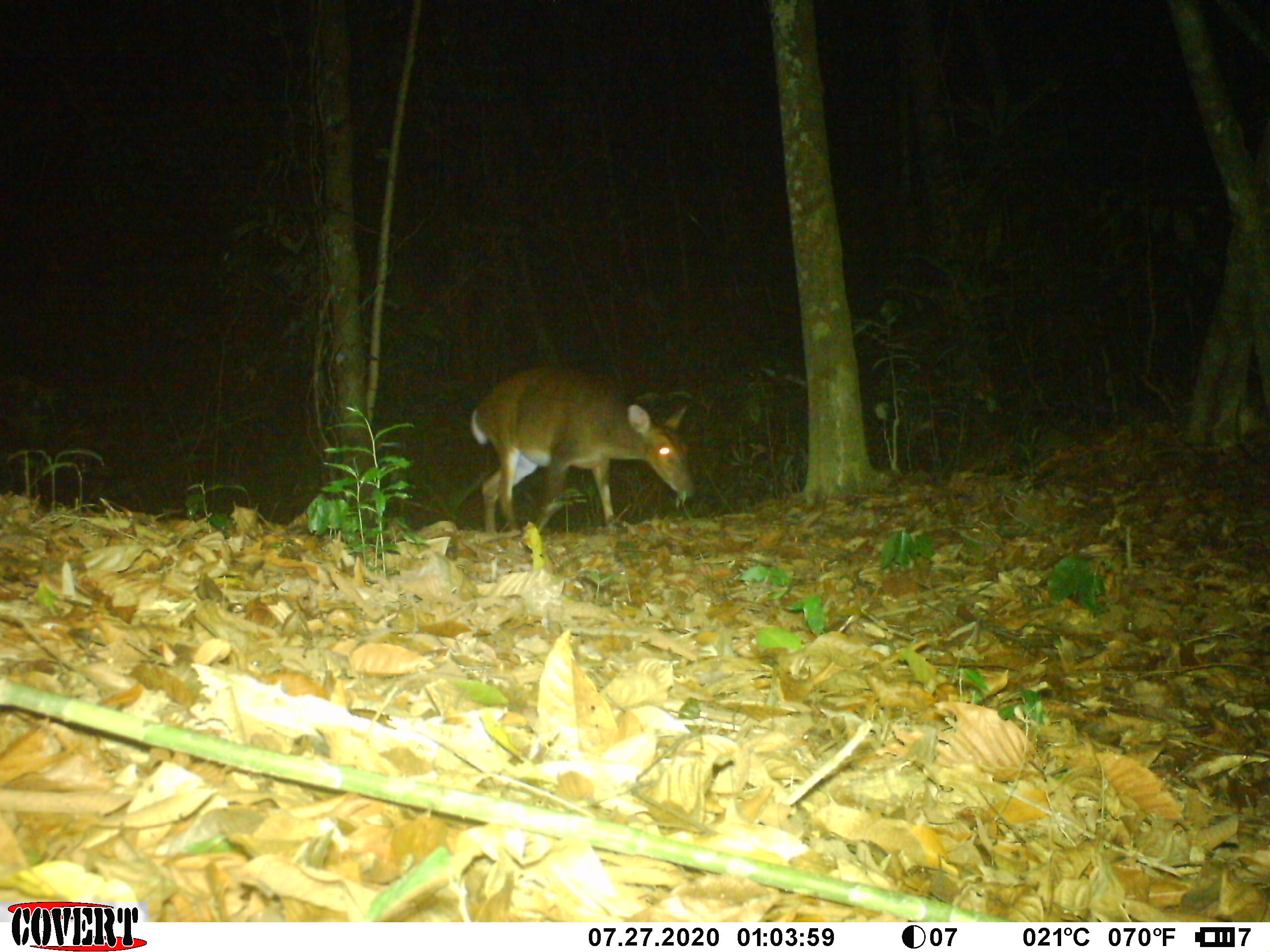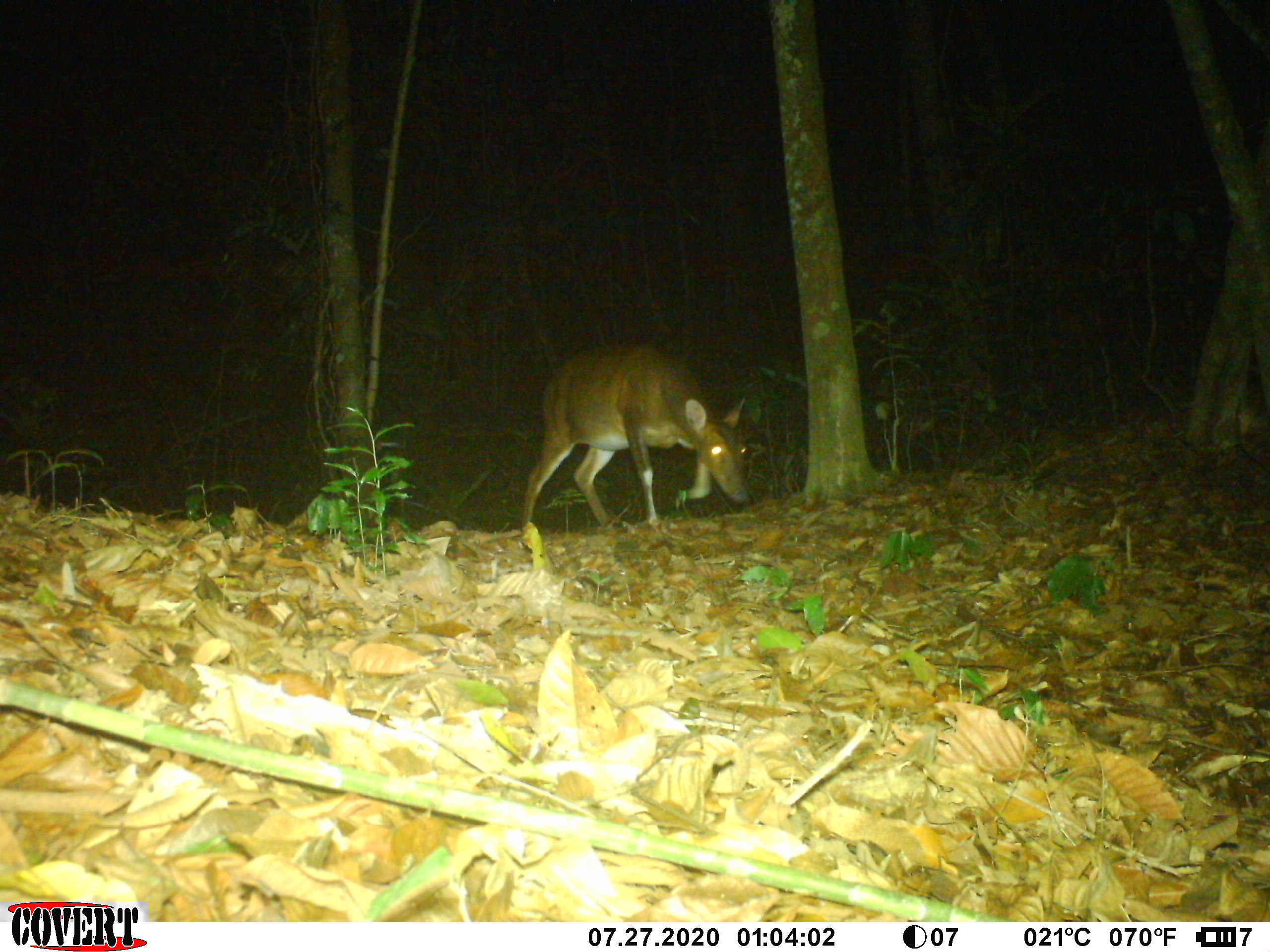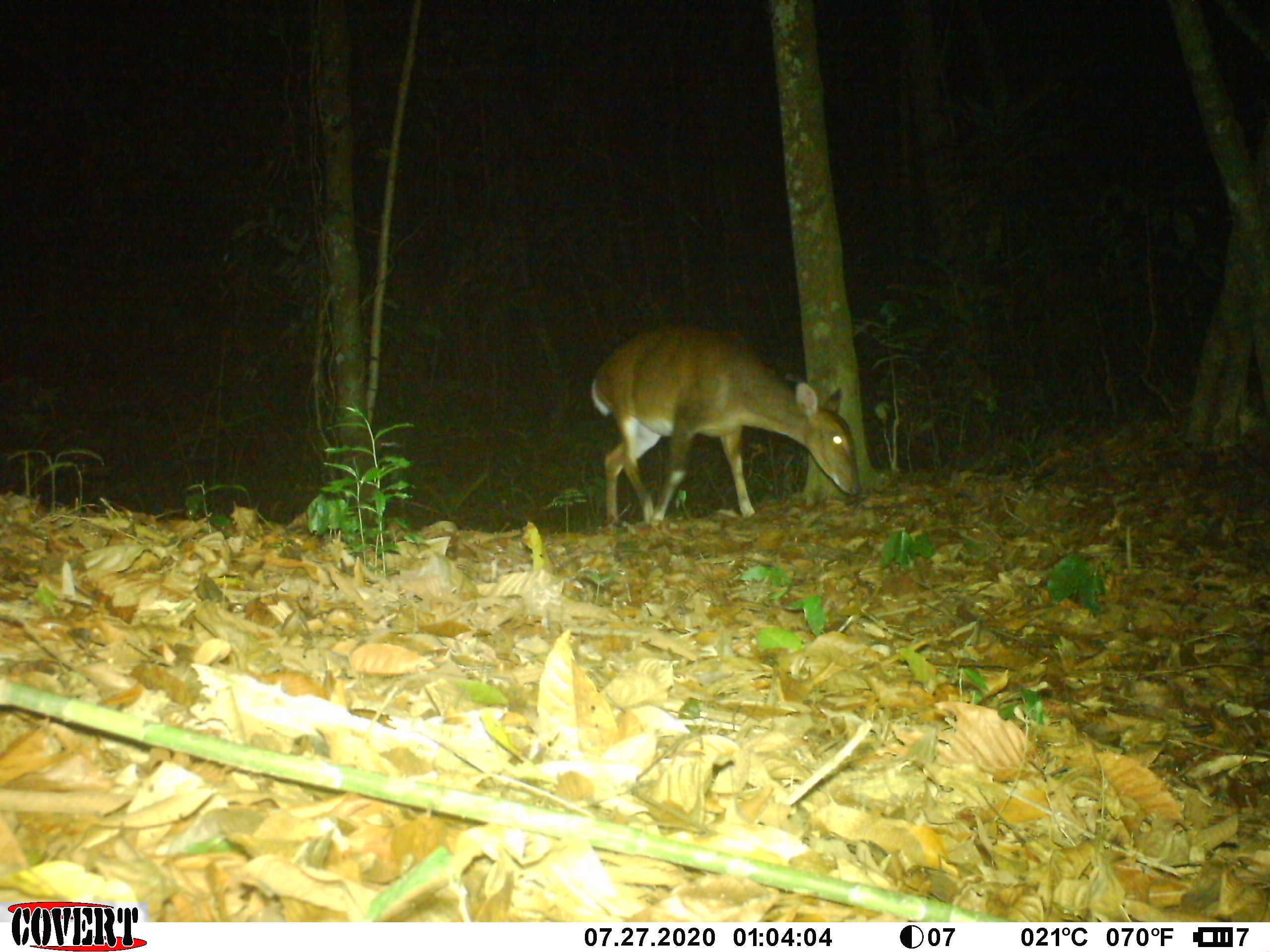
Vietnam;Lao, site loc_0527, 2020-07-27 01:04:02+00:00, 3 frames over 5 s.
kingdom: Animalia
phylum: Chordata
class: Mammalia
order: Artiodactyla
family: Cervidae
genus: Muntiacus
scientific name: Muntiacus vuquangensis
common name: large-antlered muntjac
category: large antlered muntjac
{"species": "large antlered muntjac (large-antlered muntjac) (Muntiacus vuquangensis)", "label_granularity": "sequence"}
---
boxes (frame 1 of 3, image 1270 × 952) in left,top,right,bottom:
large antlered muntjac: 470,363,694,533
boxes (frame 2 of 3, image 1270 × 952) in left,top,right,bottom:
large antlered muntjac: 519,338,750,531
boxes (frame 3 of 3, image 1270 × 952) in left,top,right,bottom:
large antlered muntjac: 589,319,860,528